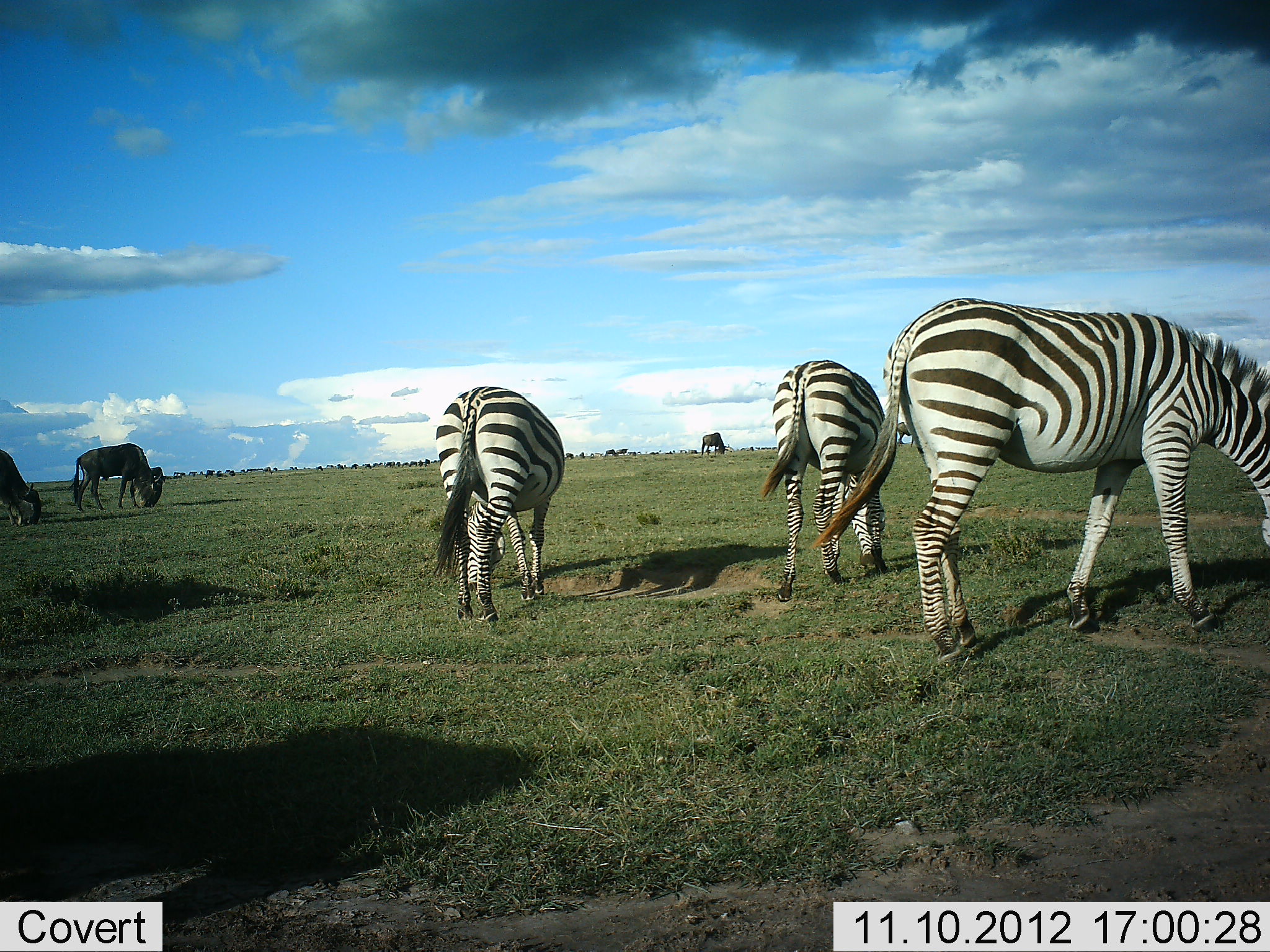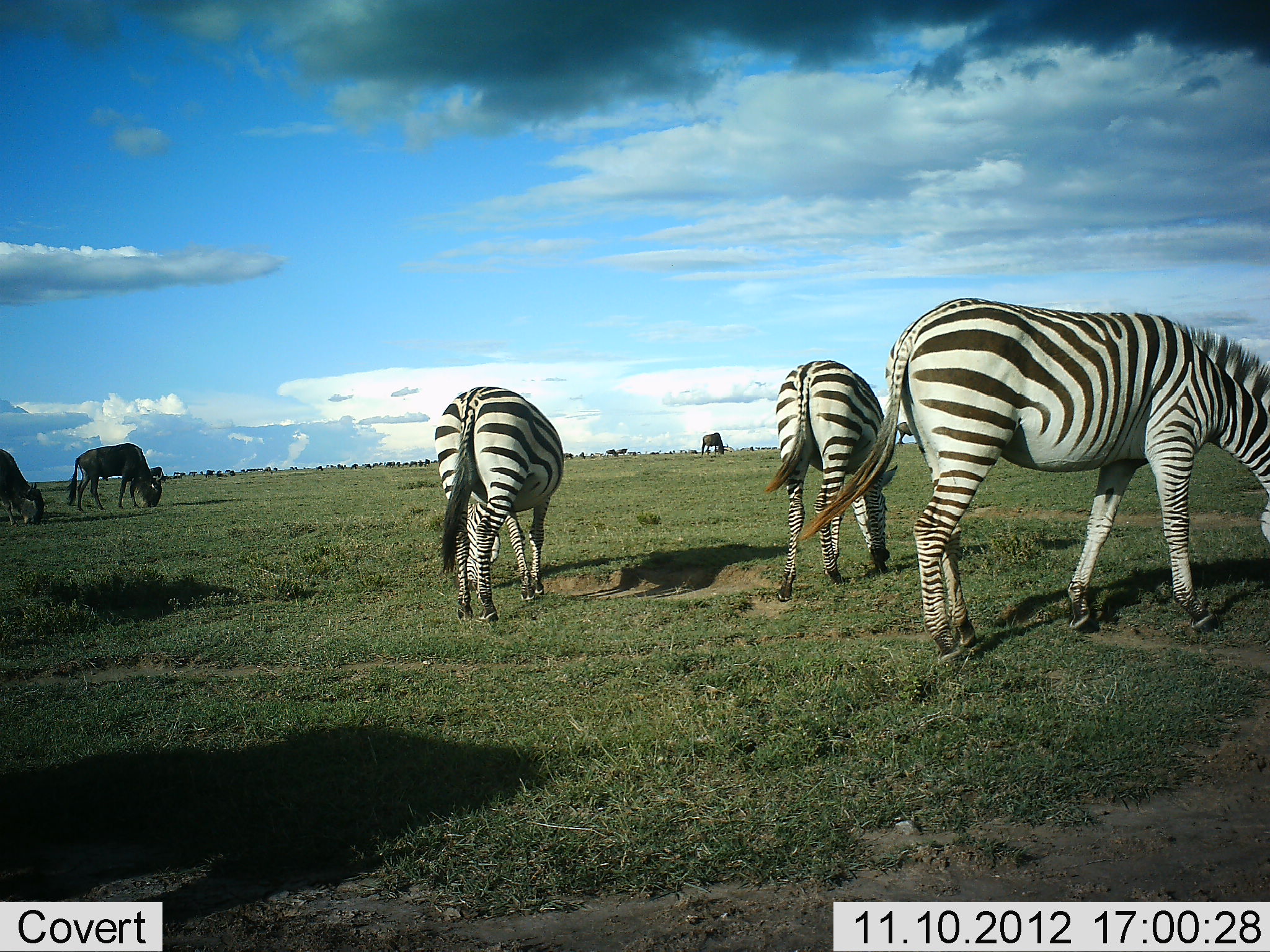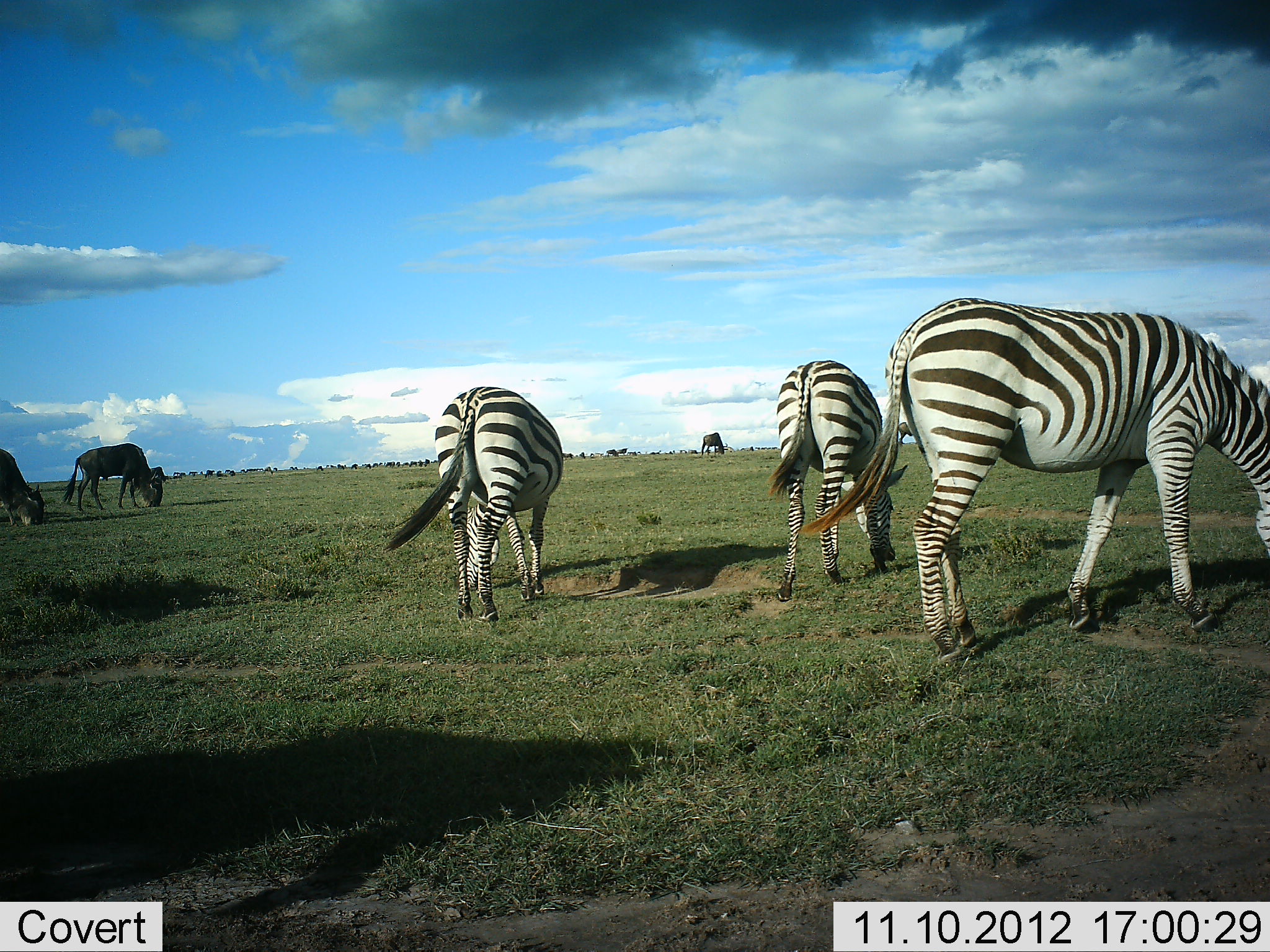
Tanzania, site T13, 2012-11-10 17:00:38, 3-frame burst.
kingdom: Animalia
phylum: Chordata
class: Mammalia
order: Artiodactyla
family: Bovidae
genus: Connochaetes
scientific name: Connochaetes taurinus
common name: blue wildebeest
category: wildebeest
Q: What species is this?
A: Wildebeest (blue wildebeest) (Connochaetes taurinus).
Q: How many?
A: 3.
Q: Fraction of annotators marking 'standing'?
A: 10%.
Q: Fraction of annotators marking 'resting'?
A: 0%.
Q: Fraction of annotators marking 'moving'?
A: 0%.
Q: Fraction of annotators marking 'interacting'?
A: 0%.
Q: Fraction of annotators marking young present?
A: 0%.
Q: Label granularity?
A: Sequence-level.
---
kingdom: Animalia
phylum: Chordata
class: Mammalia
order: Perissodactyla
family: Equidae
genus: Equus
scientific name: Equus quagga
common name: plains zebra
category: zebra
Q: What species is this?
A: Zebra (plains zebra) (Equus quagga).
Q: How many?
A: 3.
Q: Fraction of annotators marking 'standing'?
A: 10%.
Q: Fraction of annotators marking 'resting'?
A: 0%.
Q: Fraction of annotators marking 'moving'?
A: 0%.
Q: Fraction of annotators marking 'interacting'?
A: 0%.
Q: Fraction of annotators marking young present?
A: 0%.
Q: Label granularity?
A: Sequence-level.